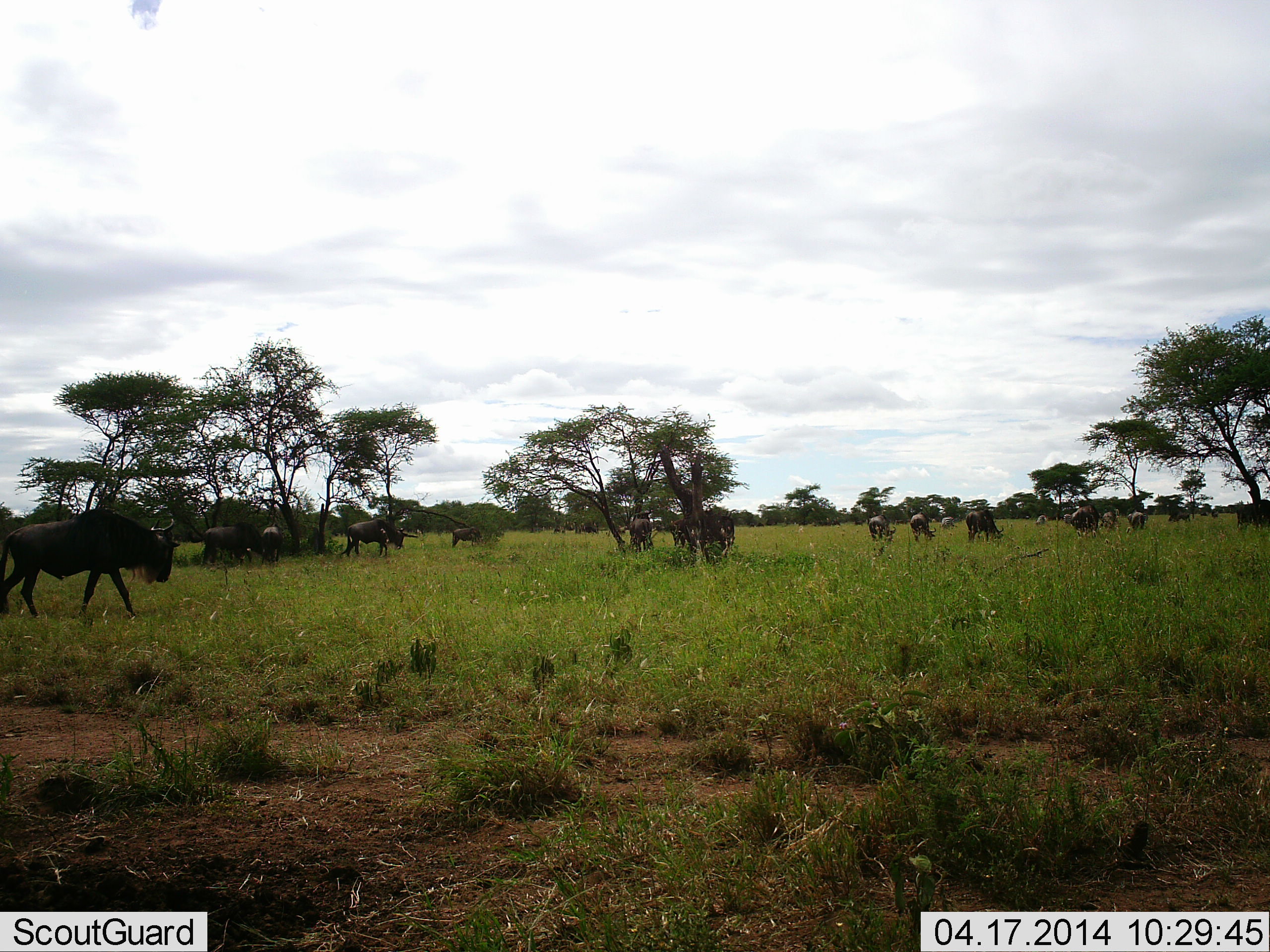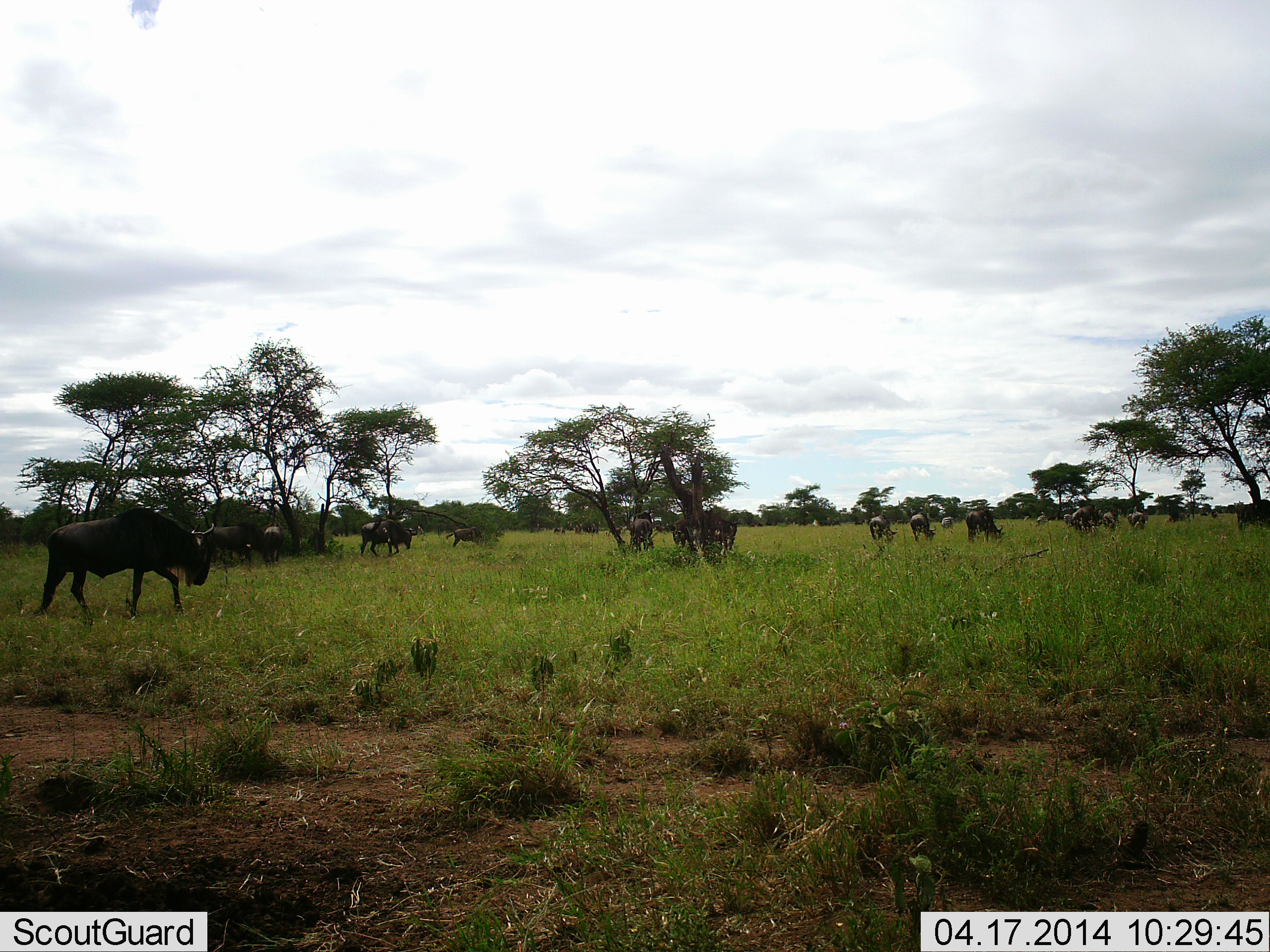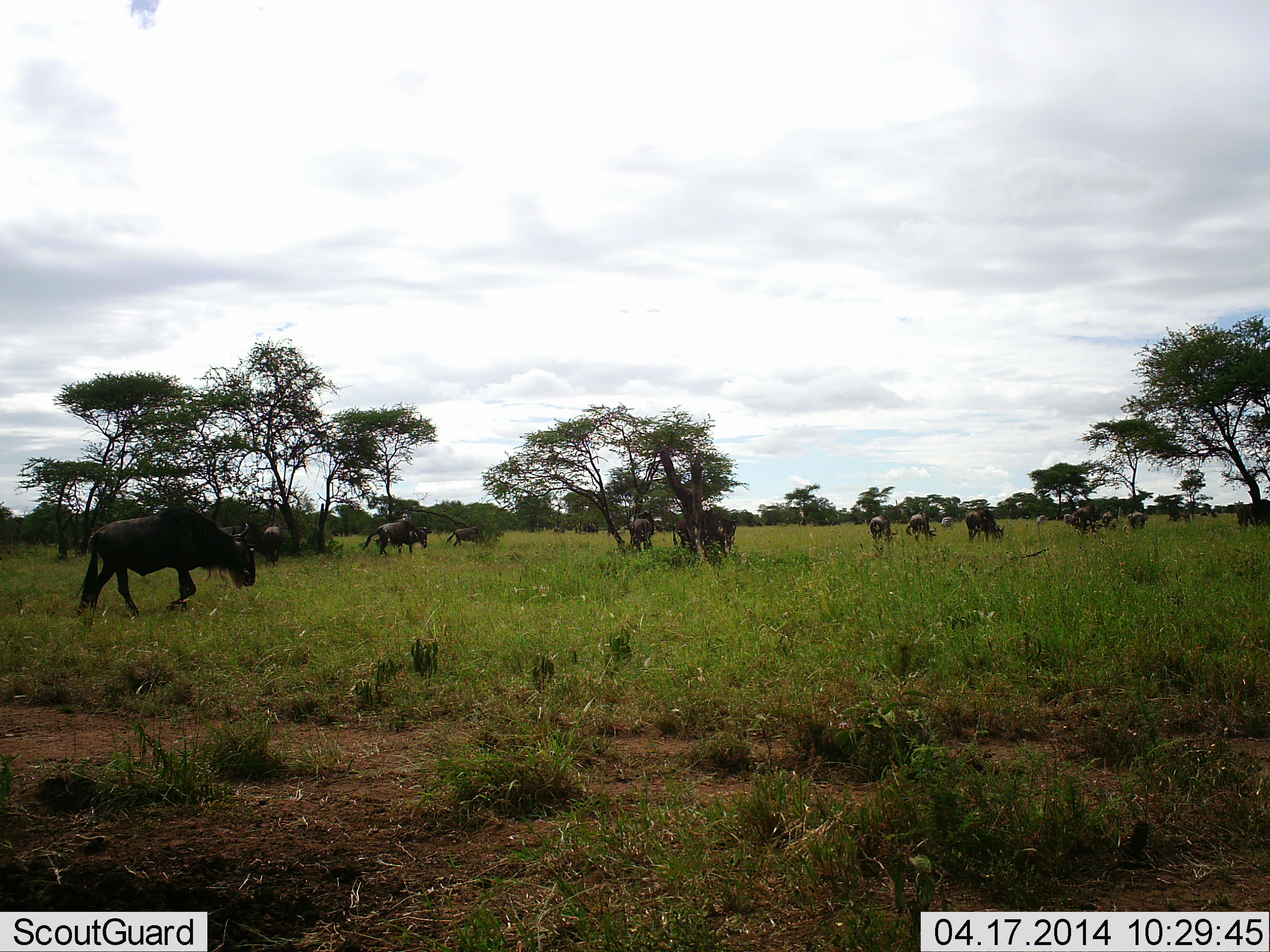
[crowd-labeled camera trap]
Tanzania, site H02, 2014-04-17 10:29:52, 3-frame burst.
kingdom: Animalia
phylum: Chordata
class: Mammalia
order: Artiodactyla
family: Bovidae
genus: Connochaetes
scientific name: Connochaetes taurinus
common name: blue wildebeest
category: wildebeest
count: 11-50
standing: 18%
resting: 0%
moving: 64%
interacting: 0%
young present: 0%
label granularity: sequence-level